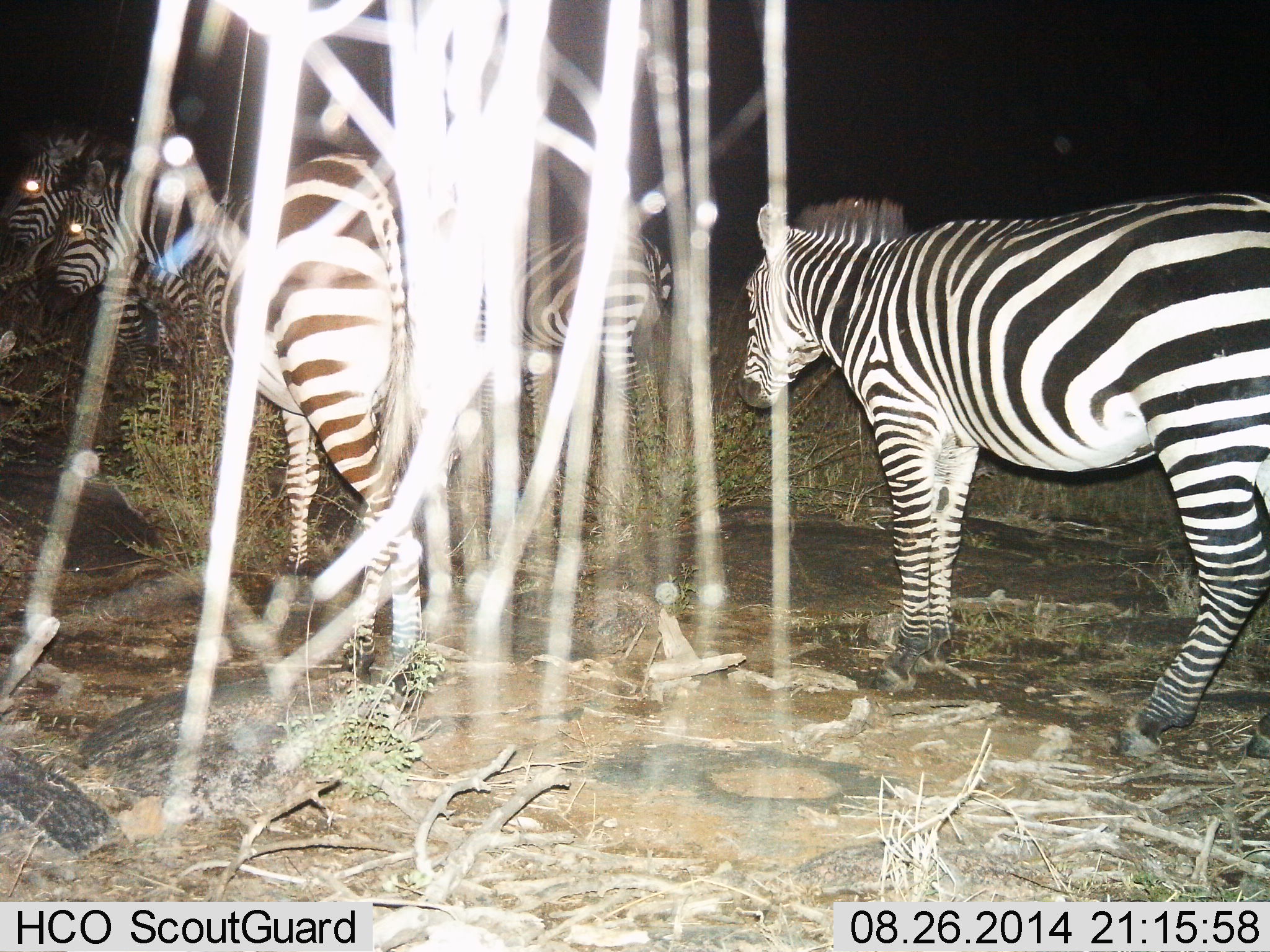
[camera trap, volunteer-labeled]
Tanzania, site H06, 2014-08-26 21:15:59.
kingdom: Animalia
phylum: Chordata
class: Mammalia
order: Perissodactyla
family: Equidae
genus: Equus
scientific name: Equus quagga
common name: plains zebra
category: zebra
Zebra (plains zebra) (Equus quagga), count 5. Behavior (volunteer vote fractions): standing 90%, resting 0%, moving 10%, interacting 0%. Young present (vote fraction): 0%. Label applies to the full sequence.